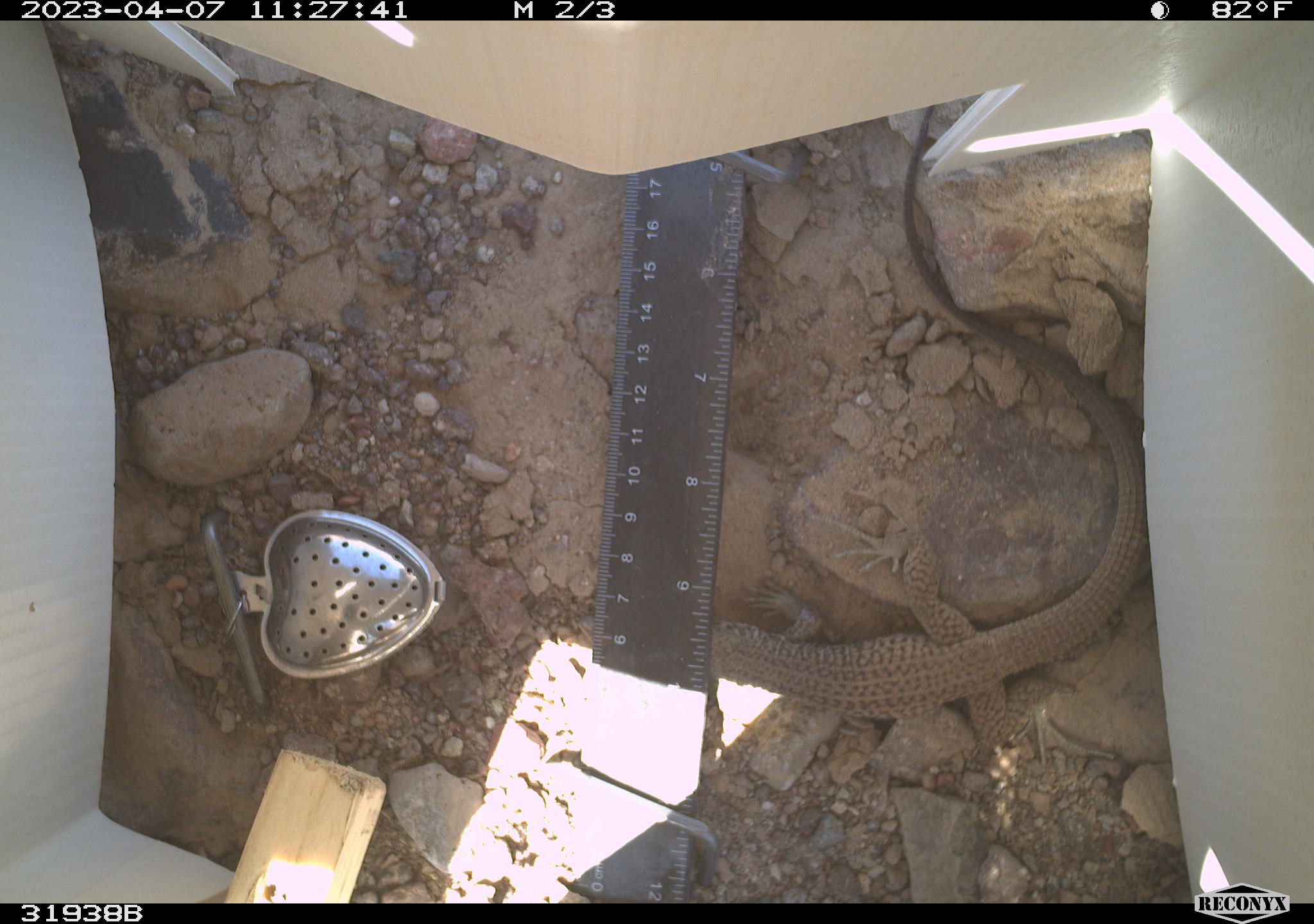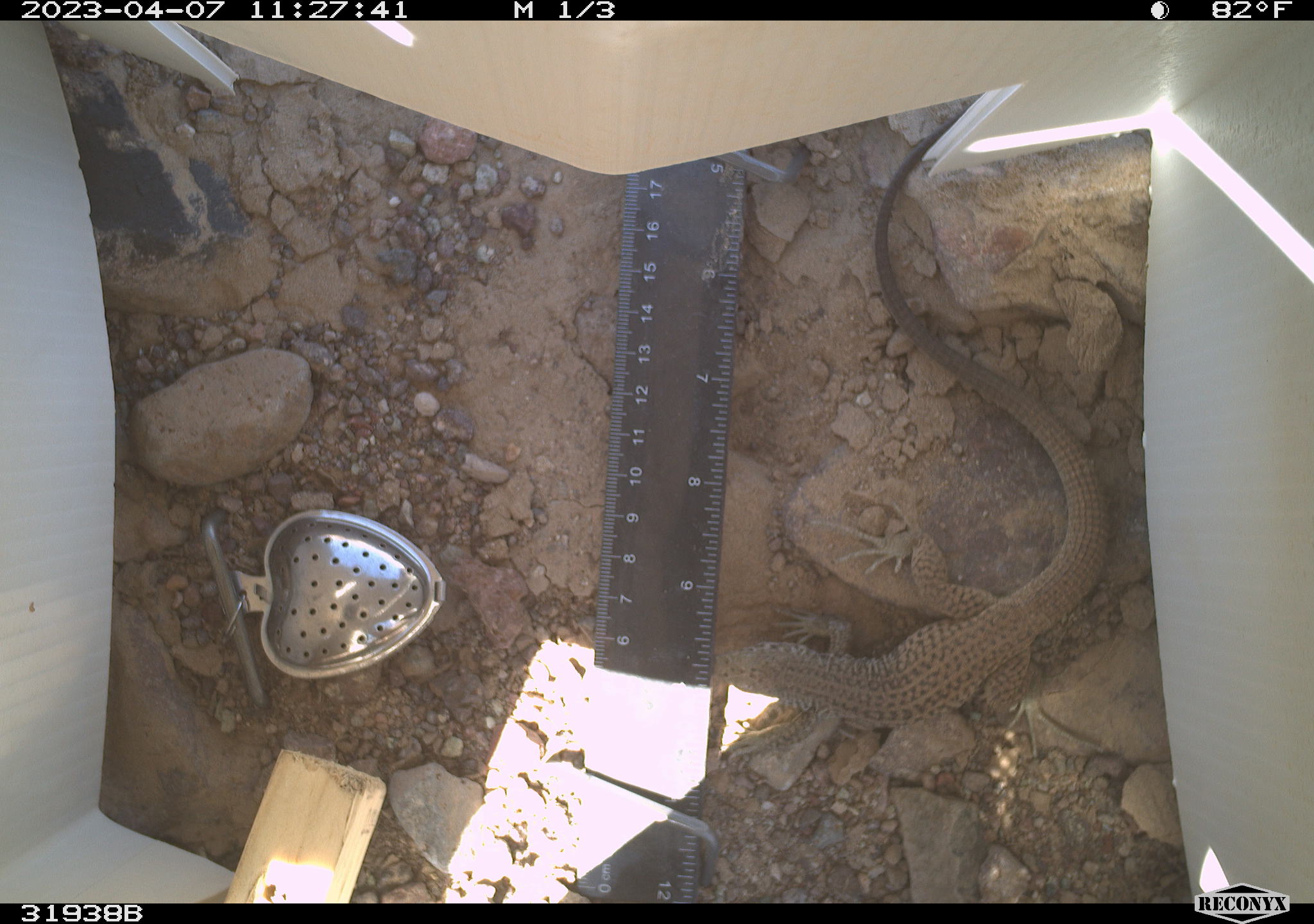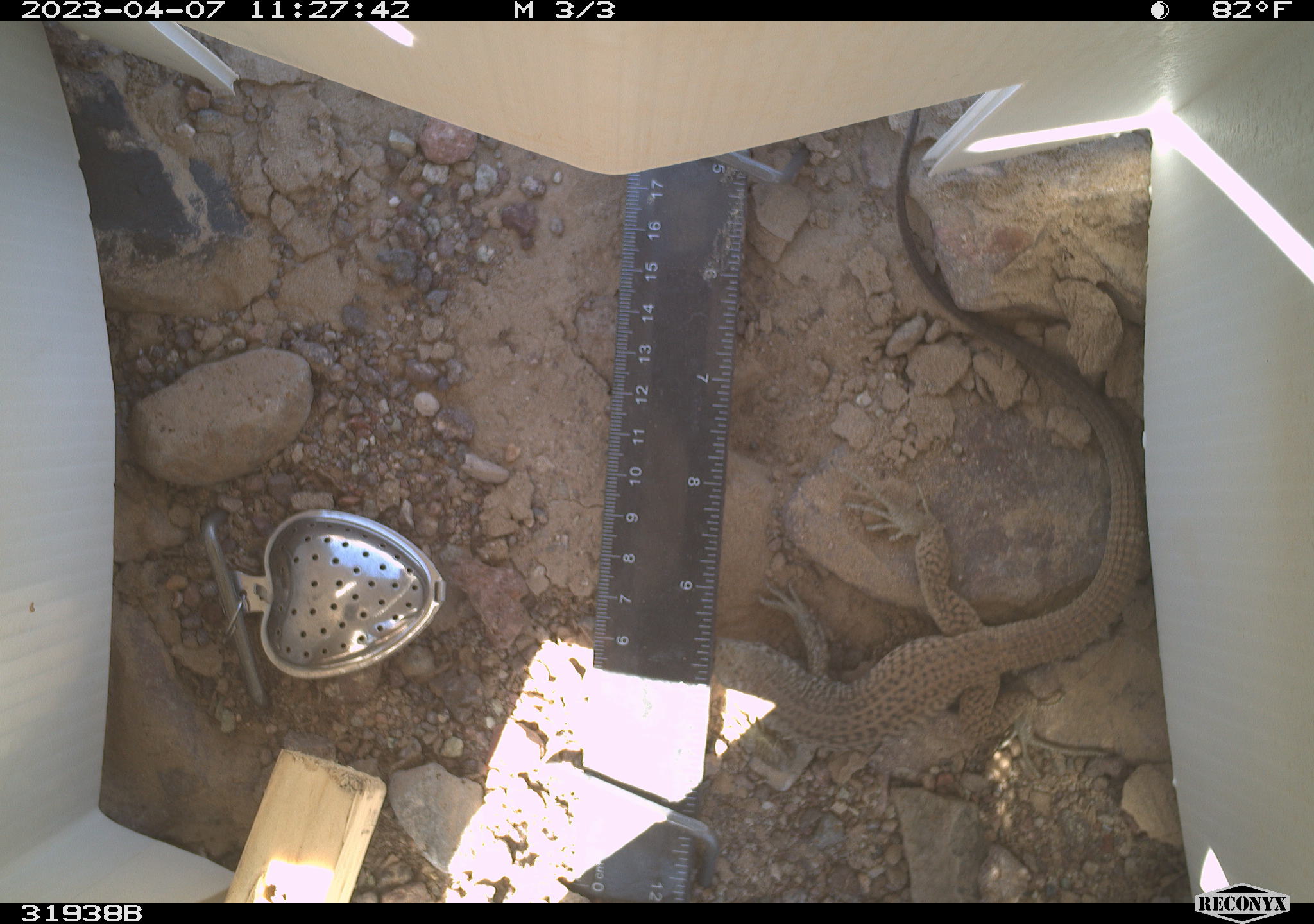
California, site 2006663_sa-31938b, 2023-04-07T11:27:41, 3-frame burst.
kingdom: Animalia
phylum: Chordata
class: Reptilia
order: Squamata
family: Teiidae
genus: Aspidoscelis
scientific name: Aspidoscelis tigris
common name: western whiptail